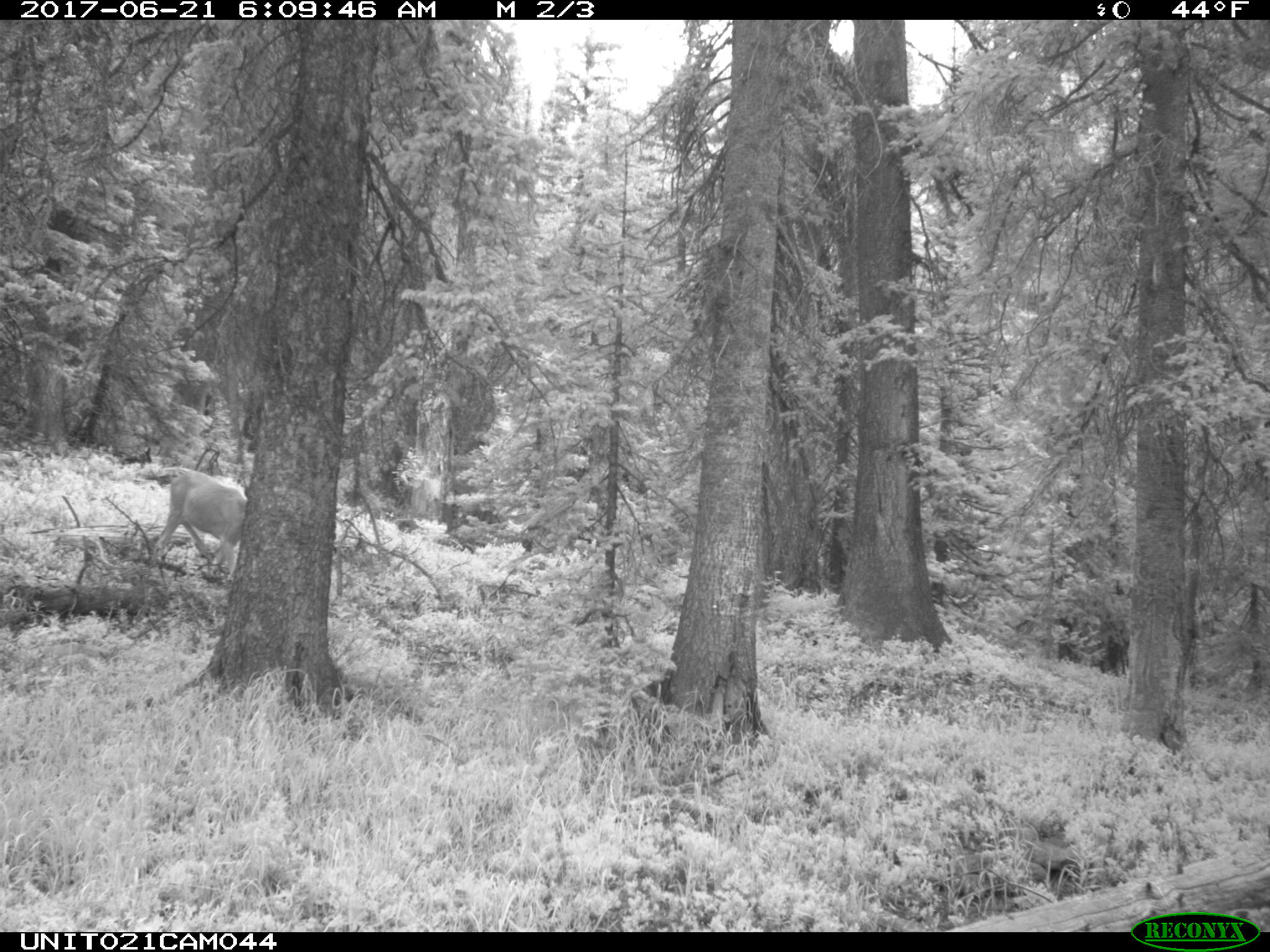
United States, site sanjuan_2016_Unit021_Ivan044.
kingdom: Animalia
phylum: Chordata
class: Mammalia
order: Artiodactyla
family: Cervidae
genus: Odocoileus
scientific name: Odocoileus hemionus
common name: mule deer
Odocoileus hemionus (mule deer).